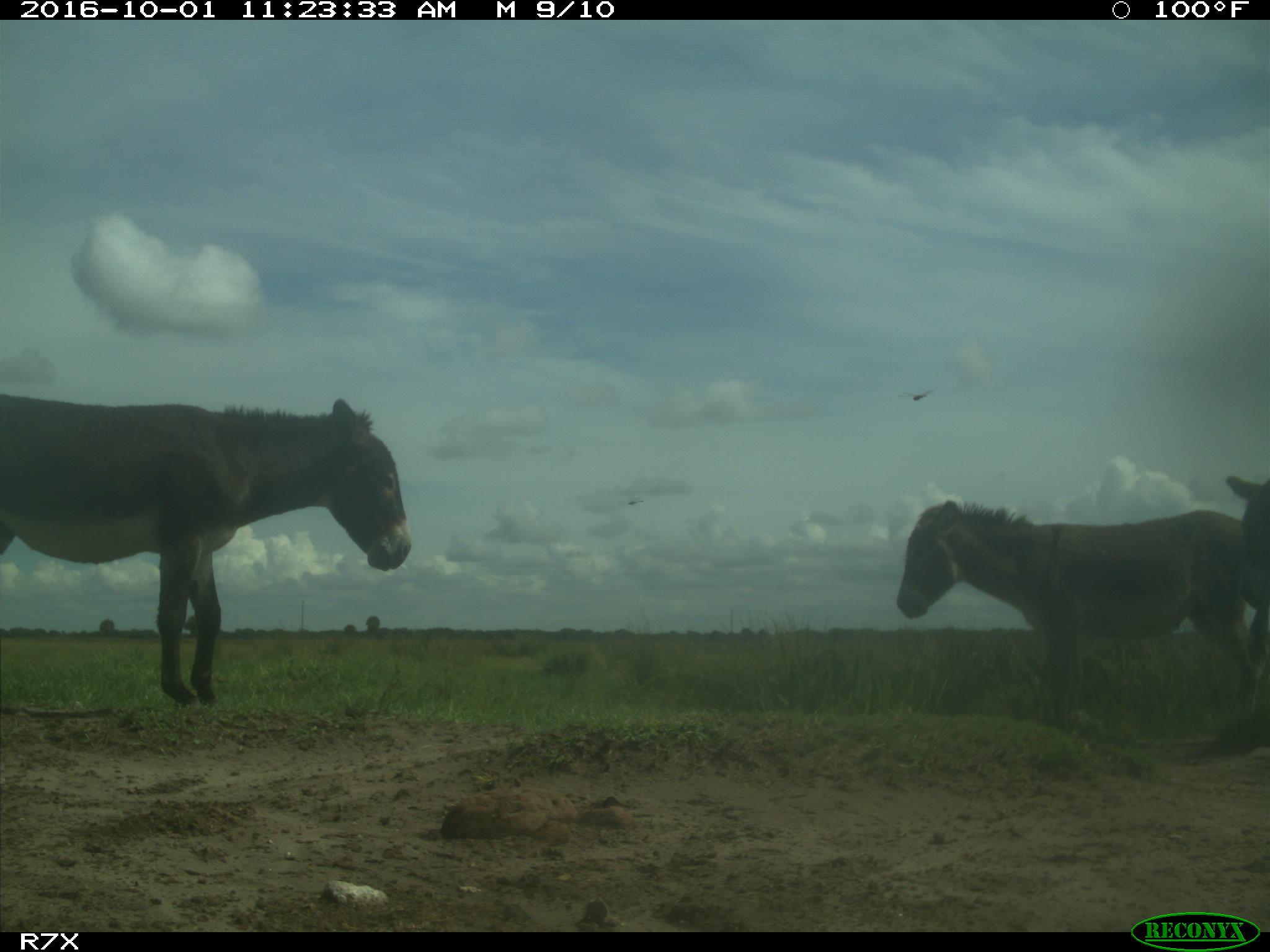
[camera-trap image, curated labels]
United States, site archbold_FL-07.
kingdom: Animalia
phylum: Chordata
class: Mammalia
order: Perissodactyla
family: Equidae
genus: Equus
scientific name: Equus africanus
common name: african wild ass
Equus africanus (african wild ass).